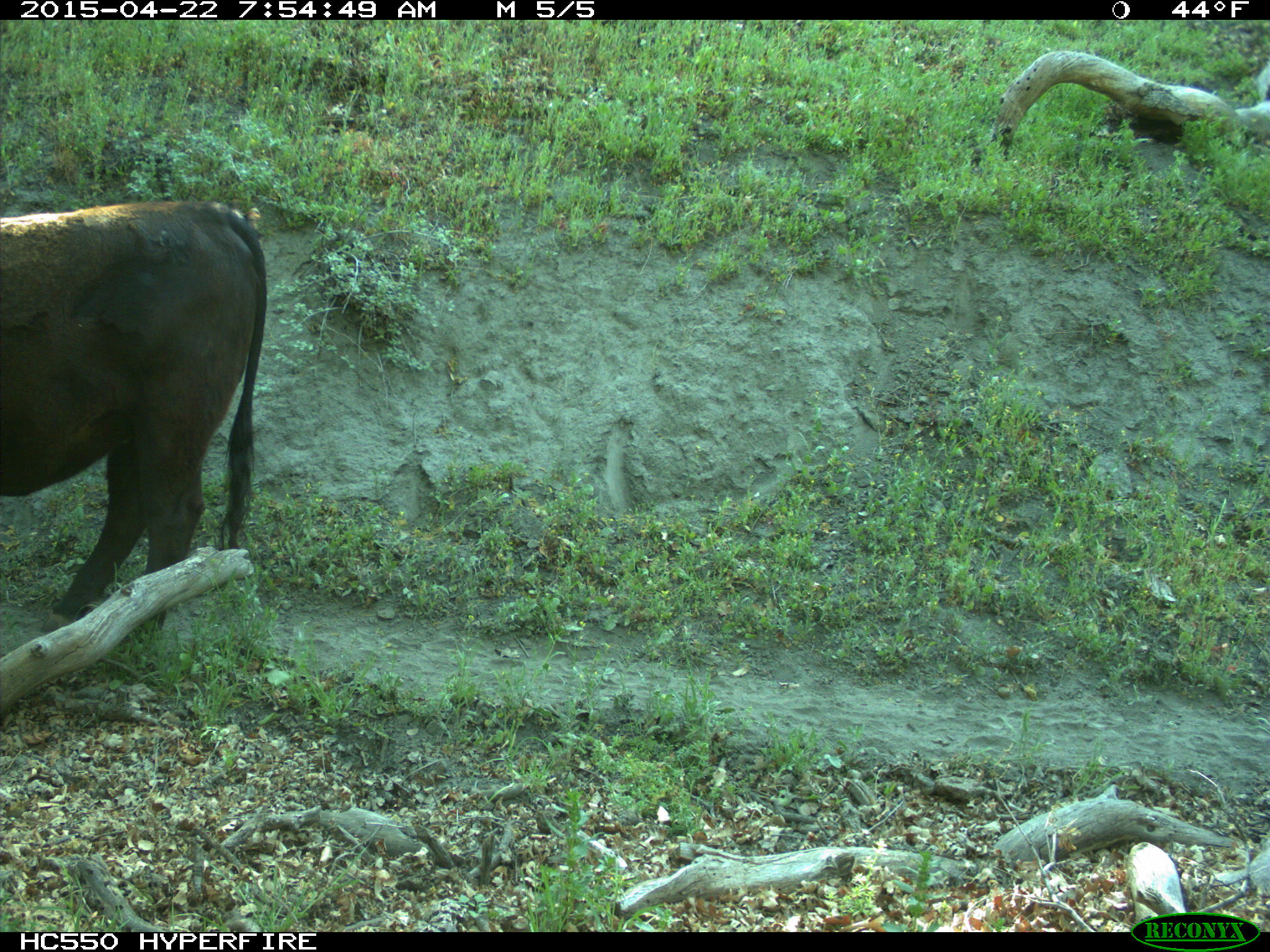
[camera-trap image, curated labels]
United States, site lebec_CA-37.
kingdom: Animalia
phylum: Chordata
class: Mammalia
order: Artiodactyla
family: Bovidae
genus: Bos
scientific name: Bos taurus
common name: domestic cow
Bos taurus (domestic cow).